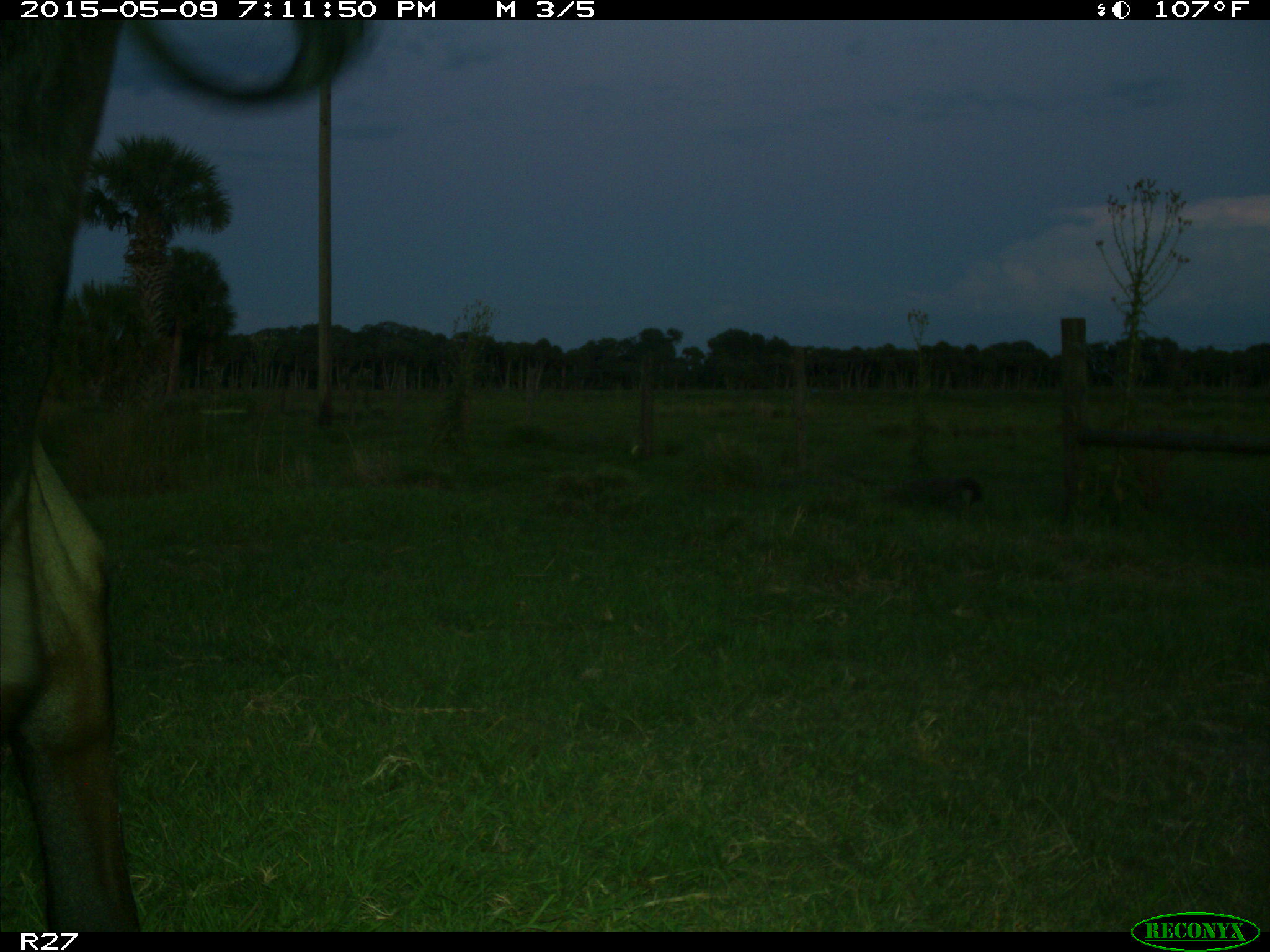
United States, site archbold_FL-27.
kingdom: Animalia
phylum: Chordata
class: Mammalia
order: Artiodactyla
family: Bovidae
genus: Bos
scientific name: Bos taurus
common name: domestic cow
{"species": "Bos taurus (domestic cow)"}